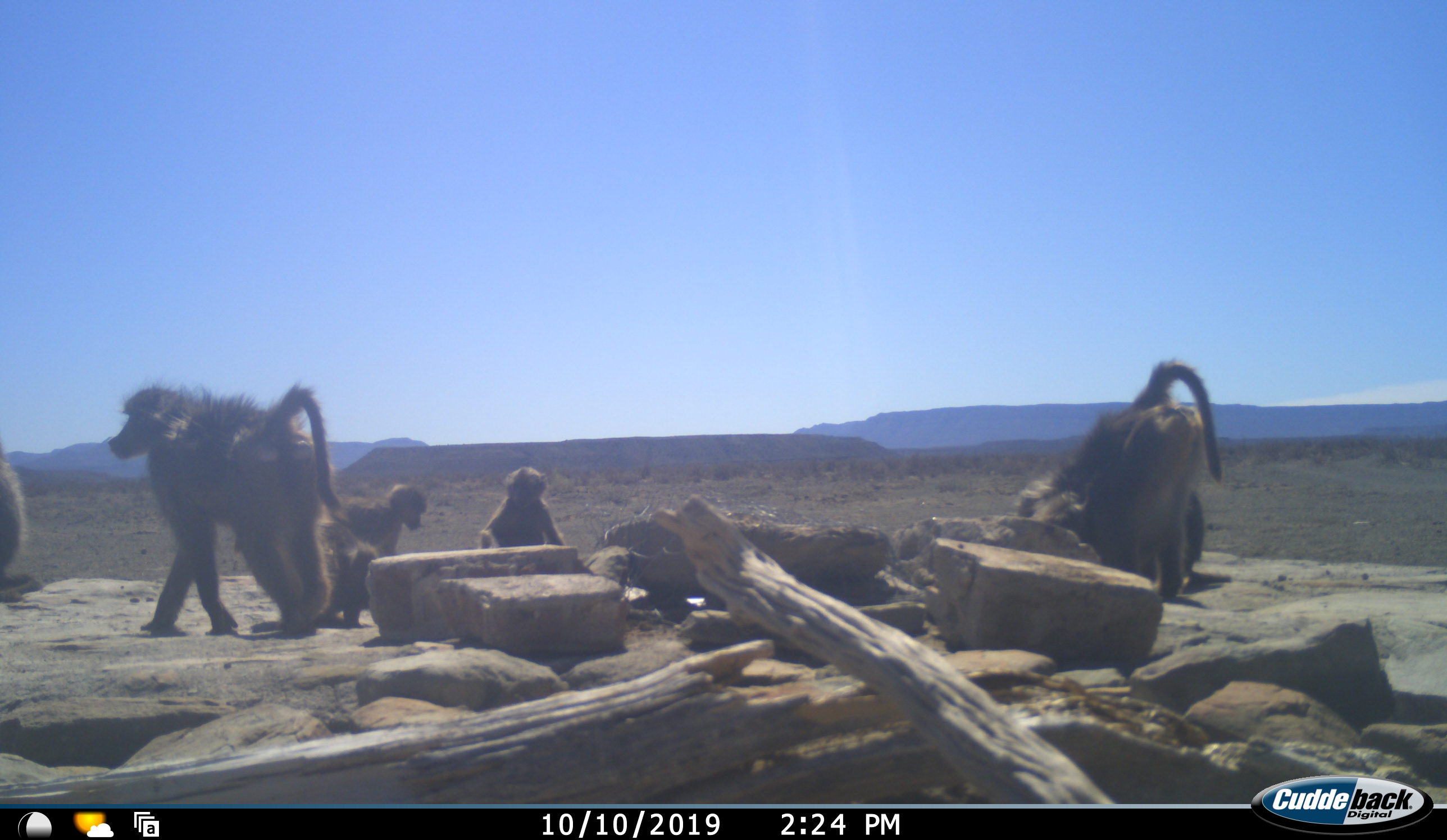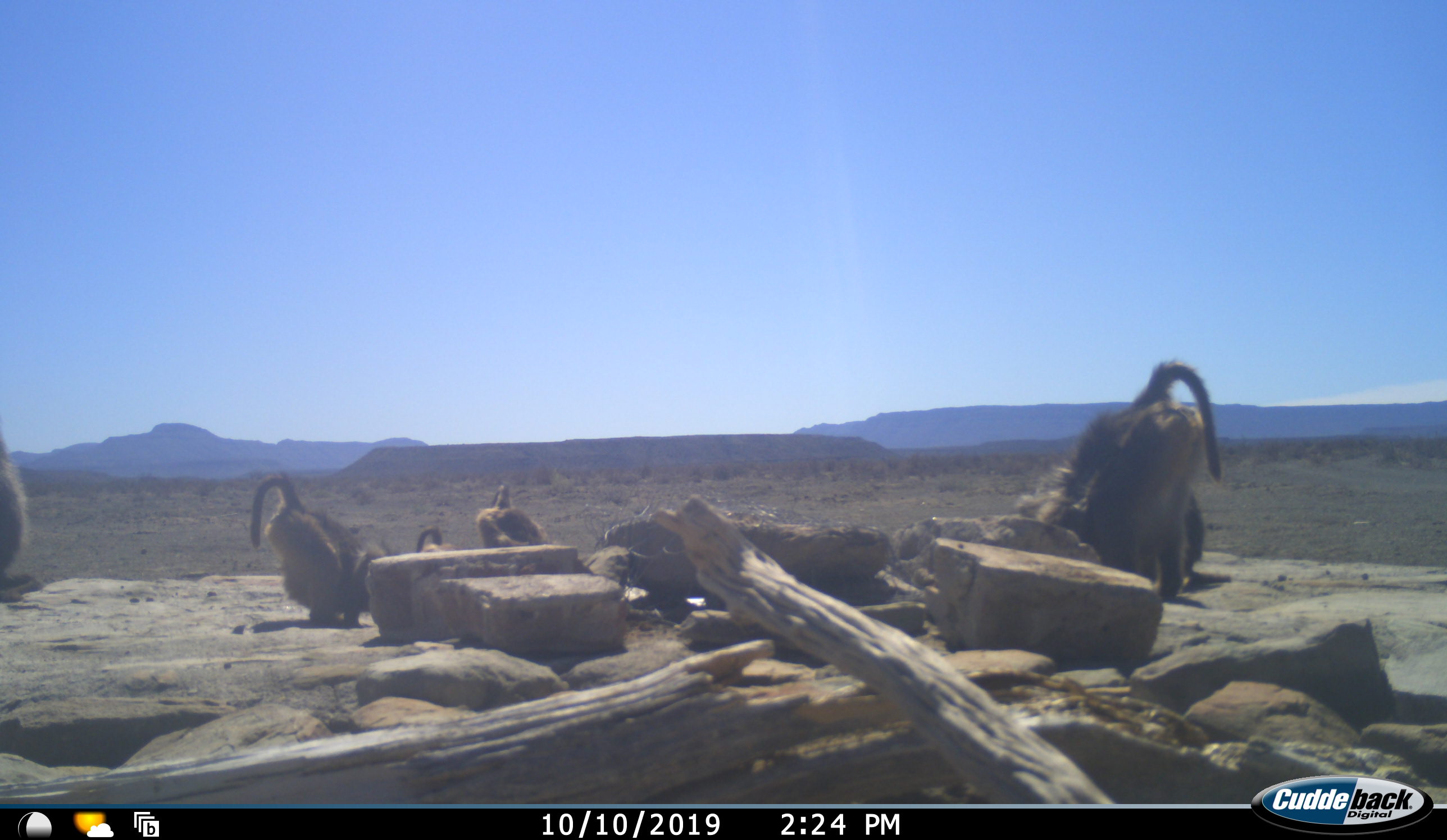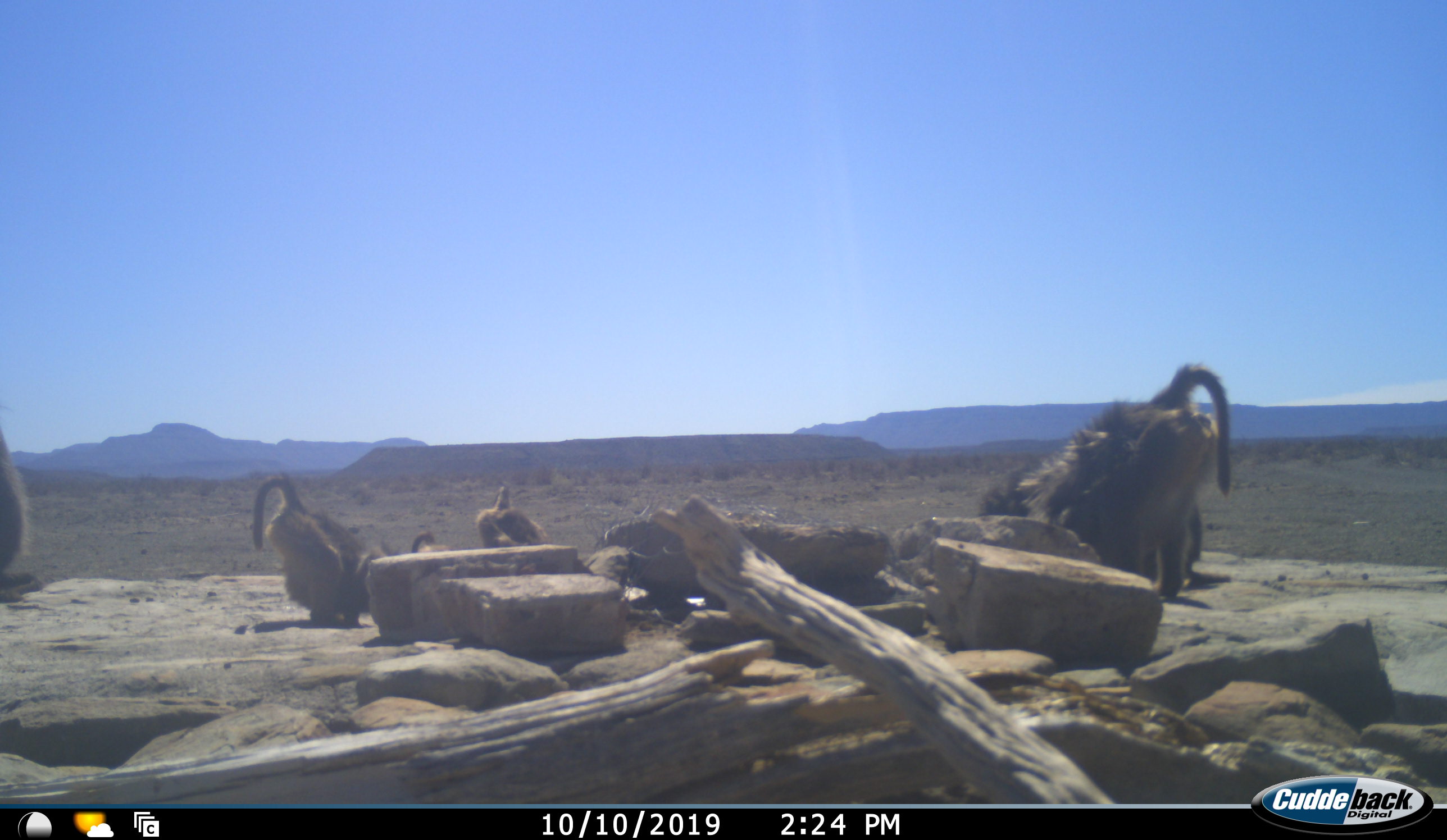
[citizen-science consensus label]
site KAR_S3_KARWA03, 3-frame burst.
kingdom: Animalia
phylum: Chordata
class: Mammalia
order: Primates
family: Cercopithecidae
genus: Papio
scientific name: Papio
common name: baboon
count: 7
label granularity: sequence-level